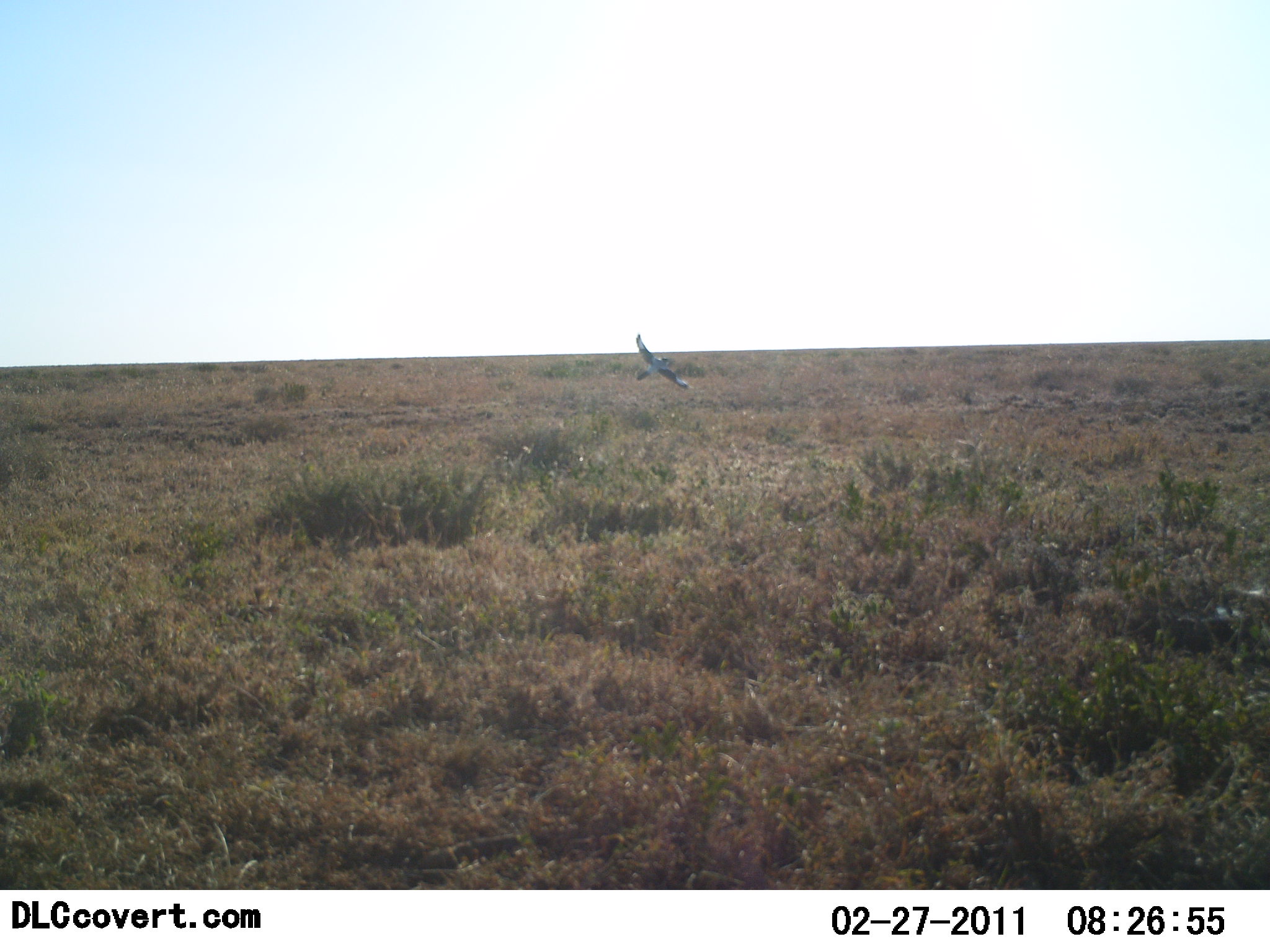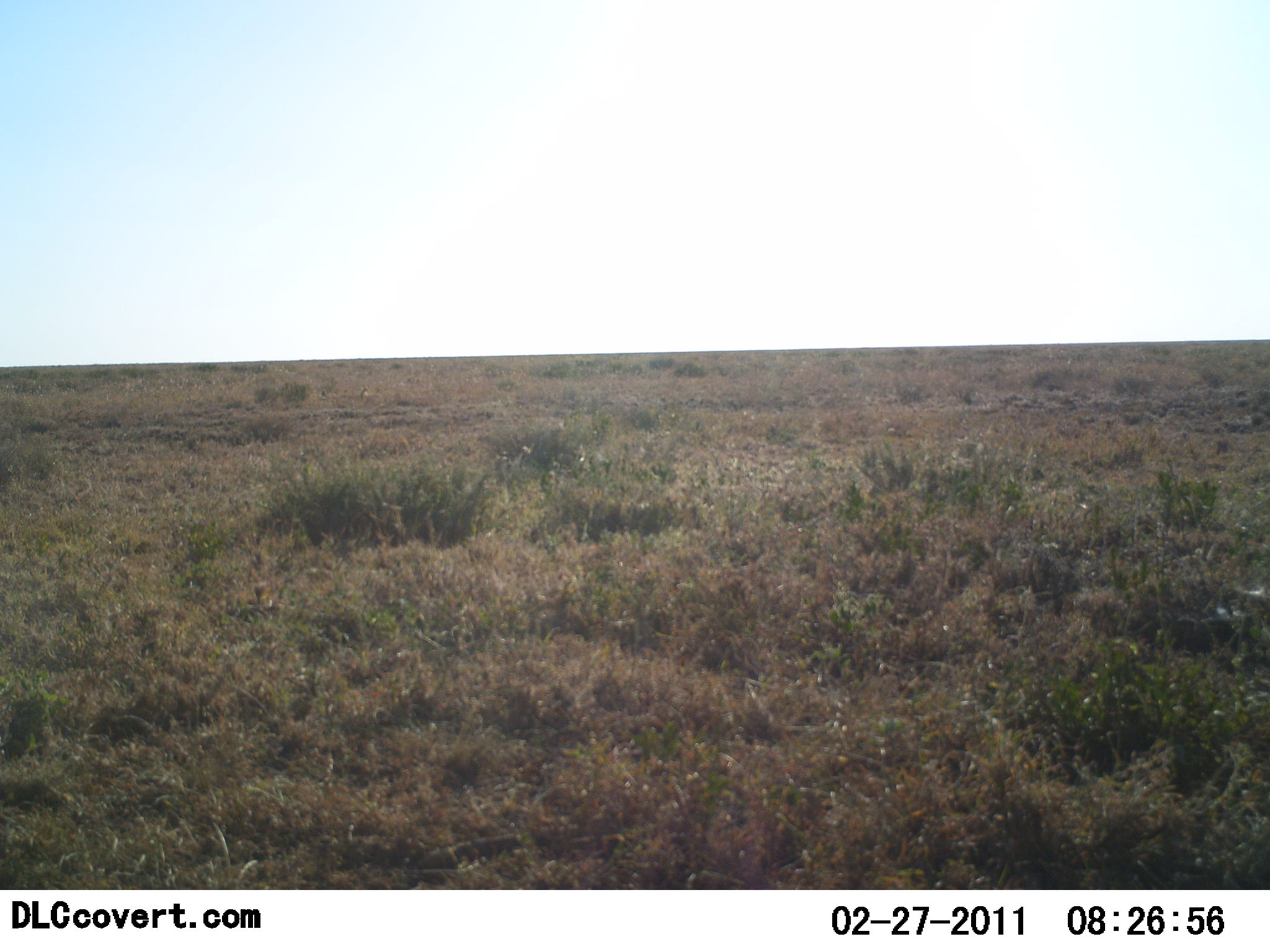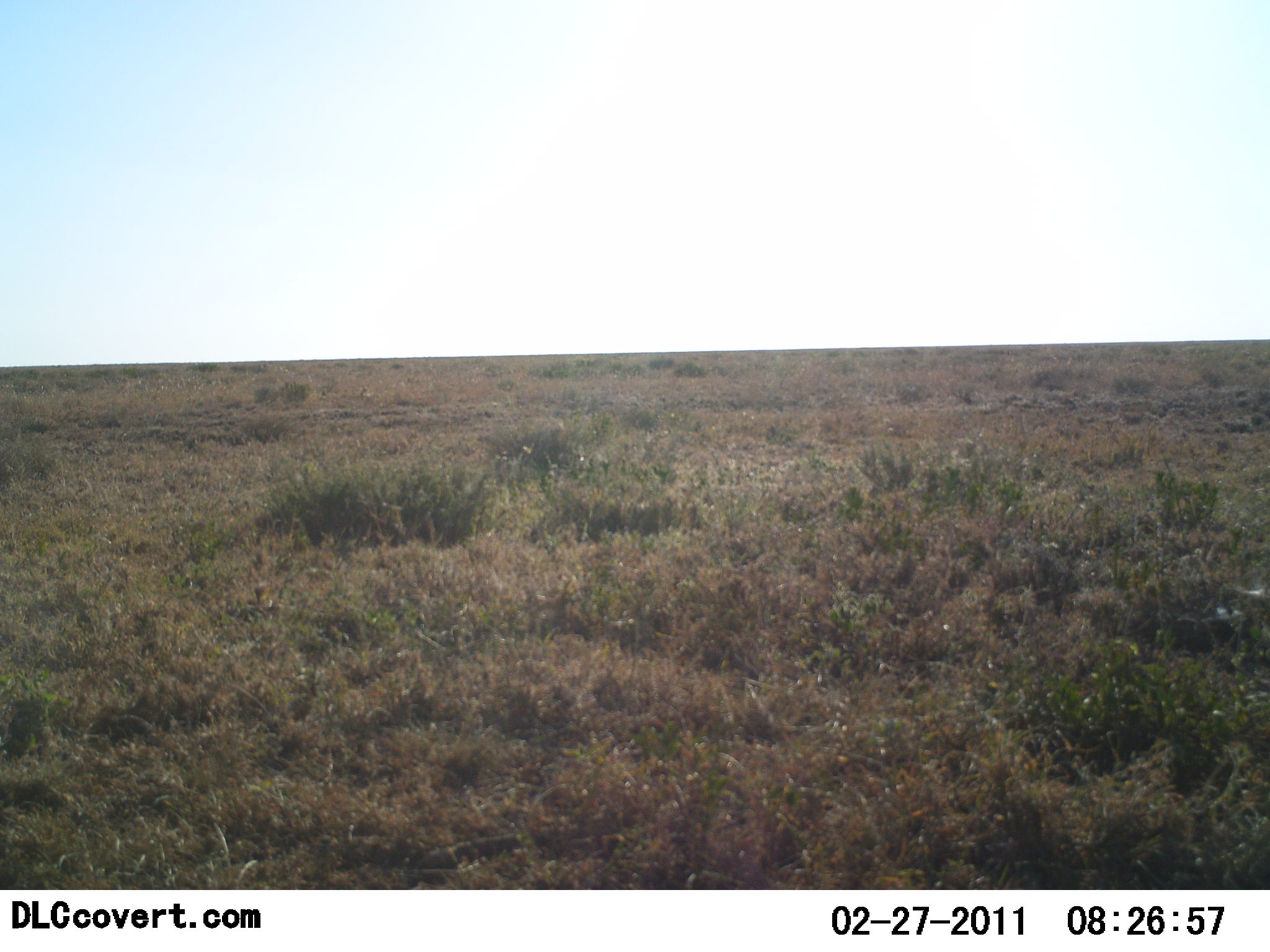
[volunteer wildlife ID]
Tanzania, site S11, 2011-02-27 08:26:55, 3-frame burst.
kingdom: Animalia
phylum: Chordata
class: Aves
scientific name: Aves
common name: bird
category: otherbird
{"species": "otherbird (bird) (Aves)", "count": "1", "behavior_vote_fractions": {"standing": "0%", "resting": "0%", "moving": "100%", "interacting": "0%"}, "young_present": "0%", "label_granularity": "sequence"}